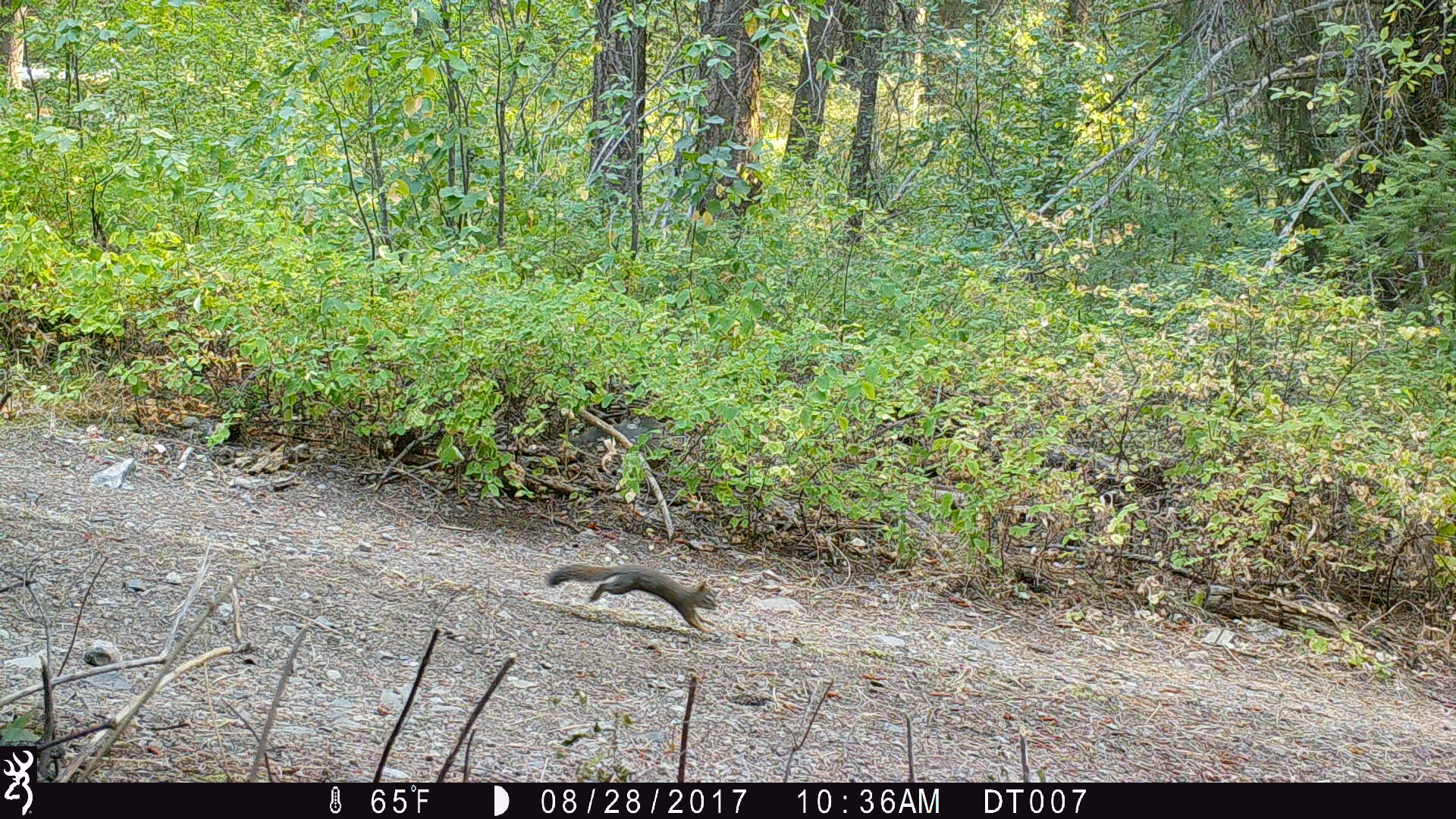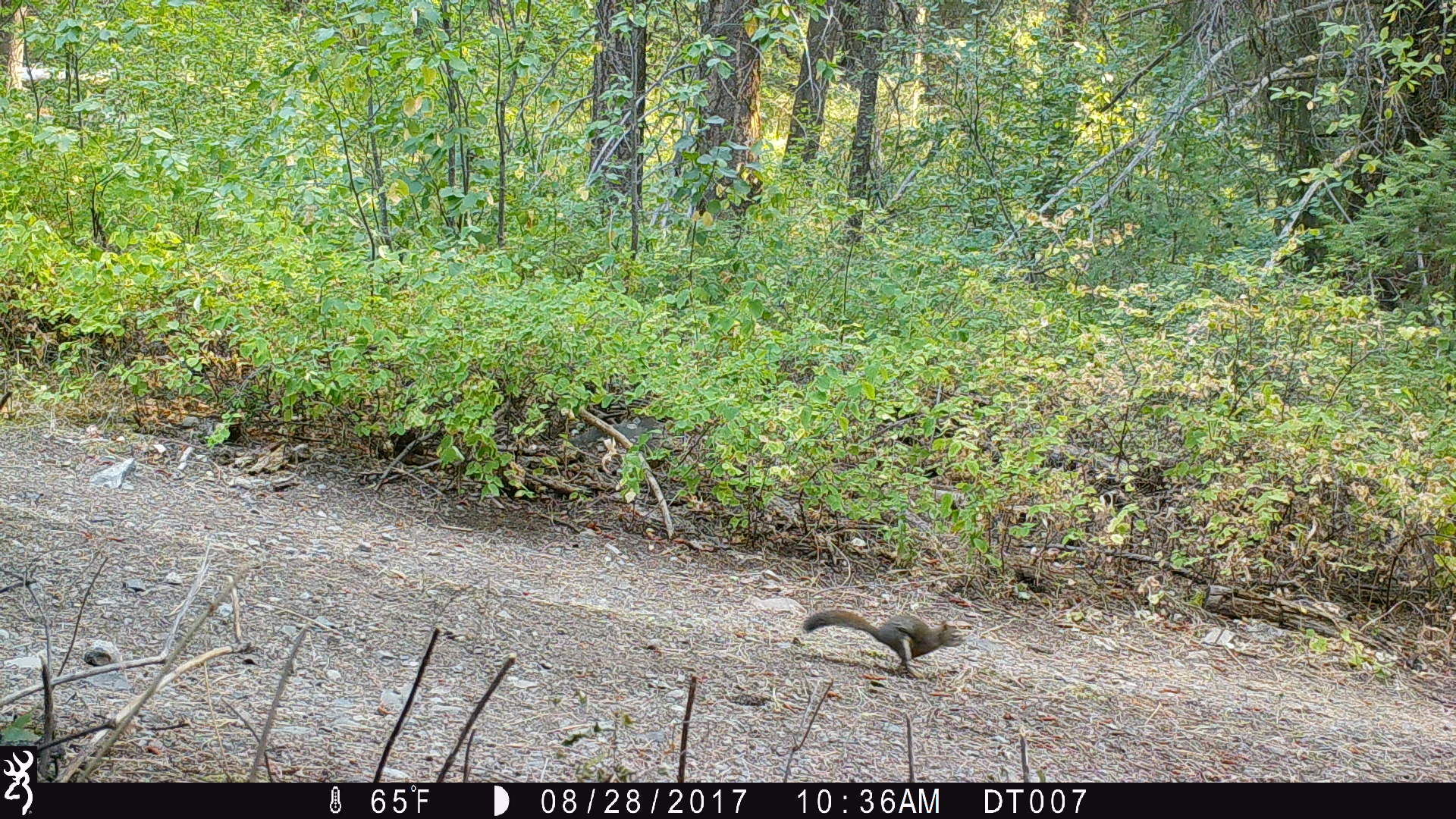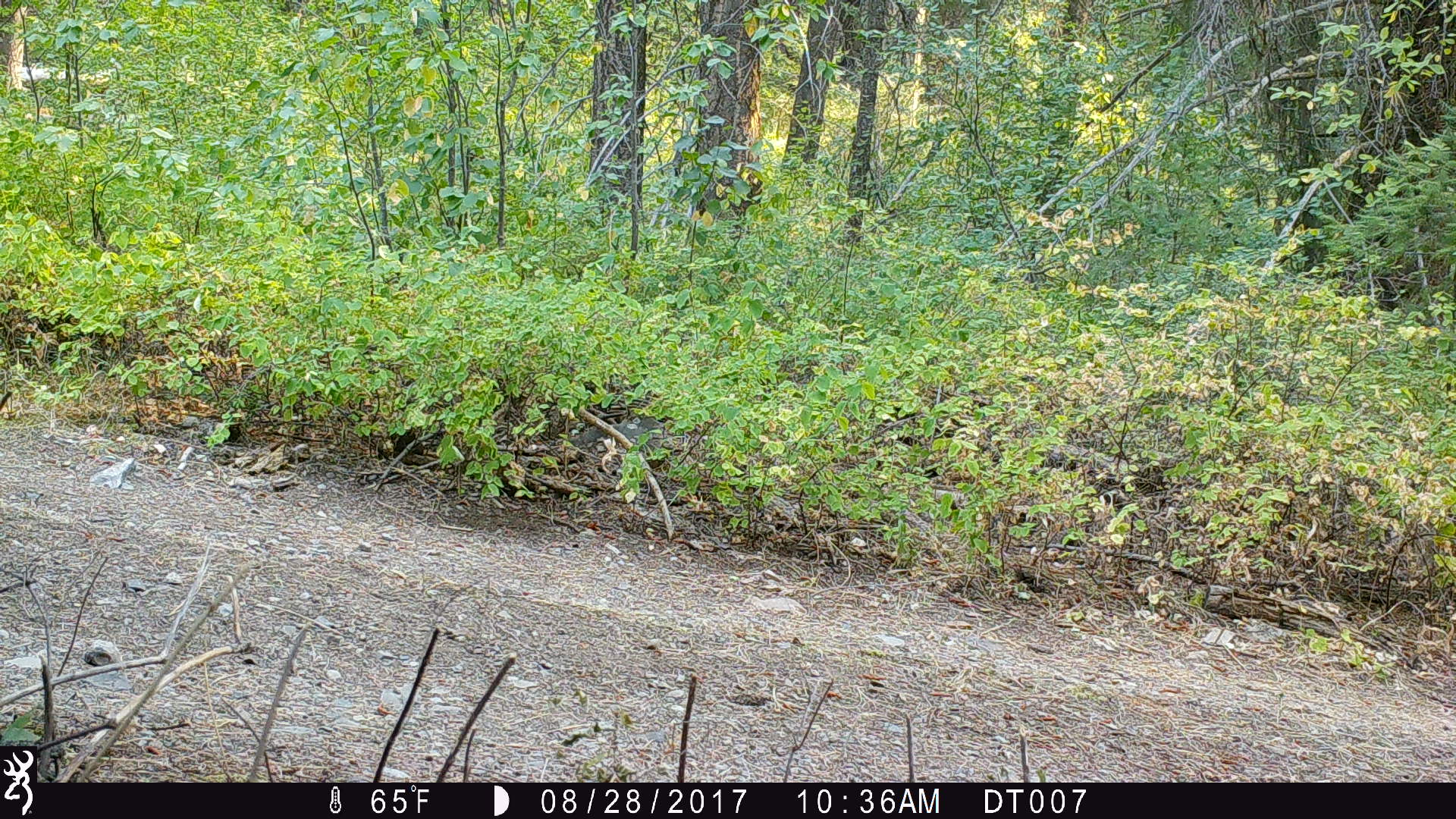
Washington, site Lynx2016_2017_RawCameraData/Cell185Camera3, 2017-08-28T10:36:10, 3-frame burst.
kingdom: Animalia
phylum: Chordata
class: Mammalia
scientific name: Mammalia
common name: small mammal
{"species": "small mammal (Mammalia)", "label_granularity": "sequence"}